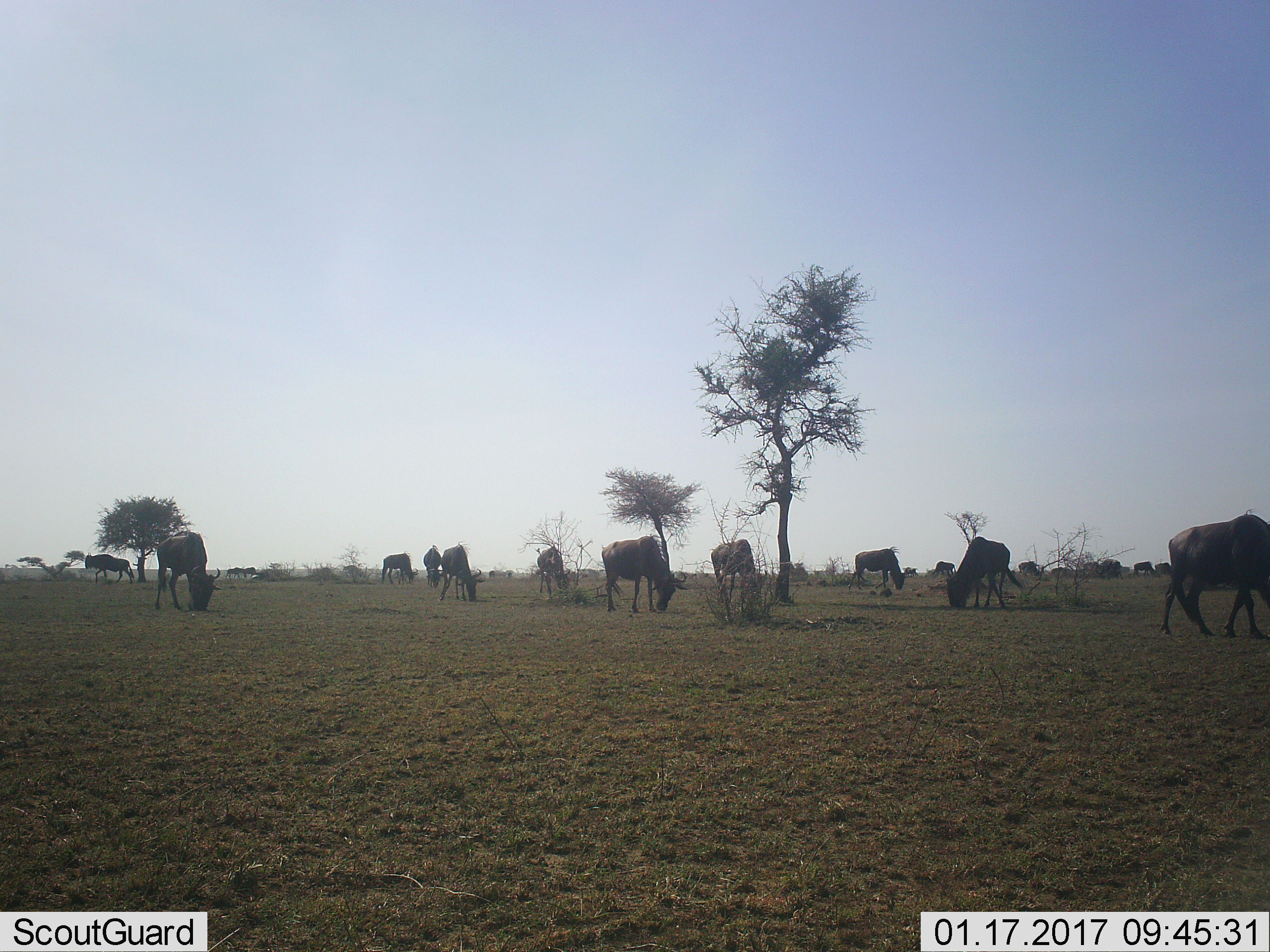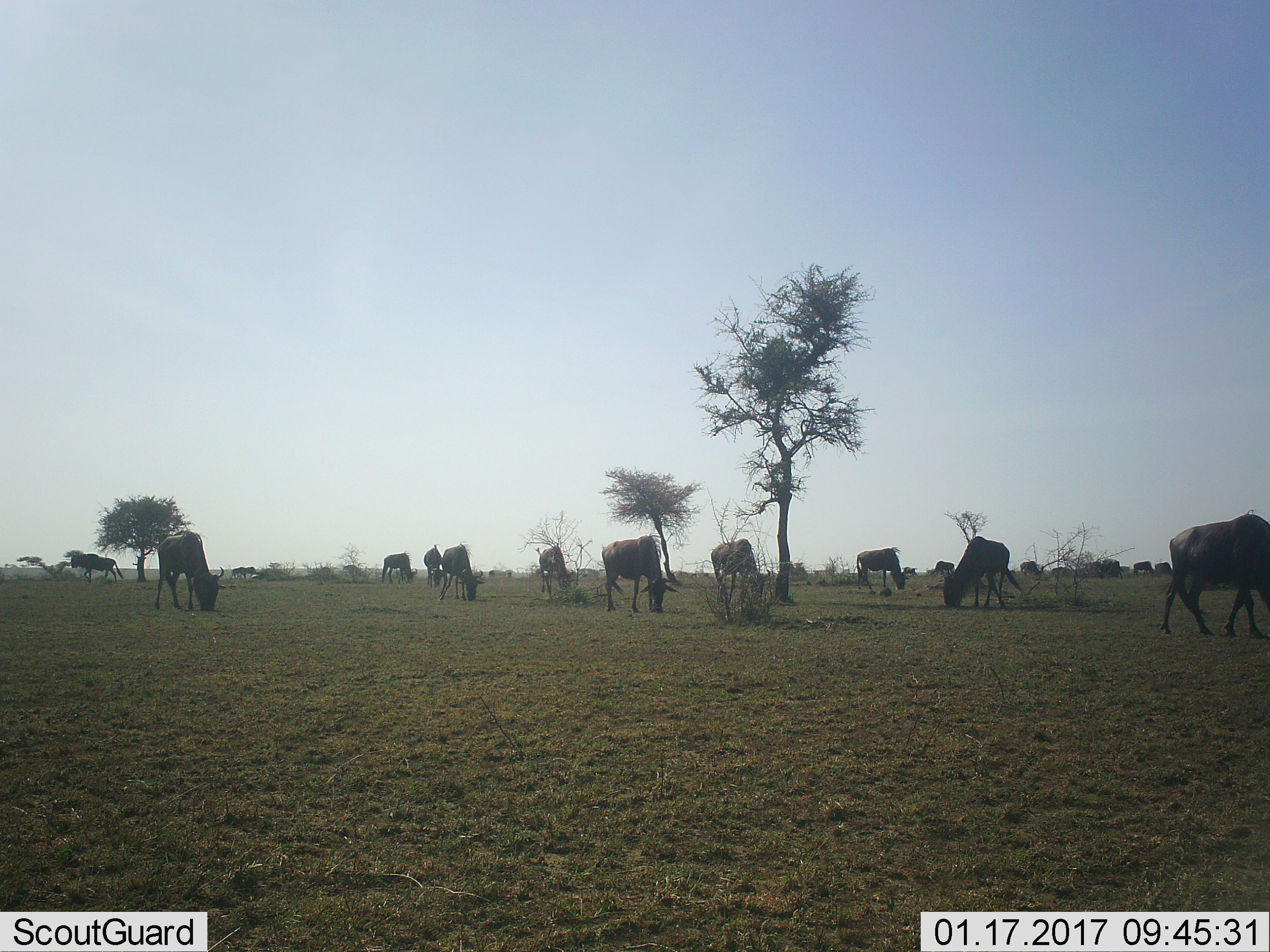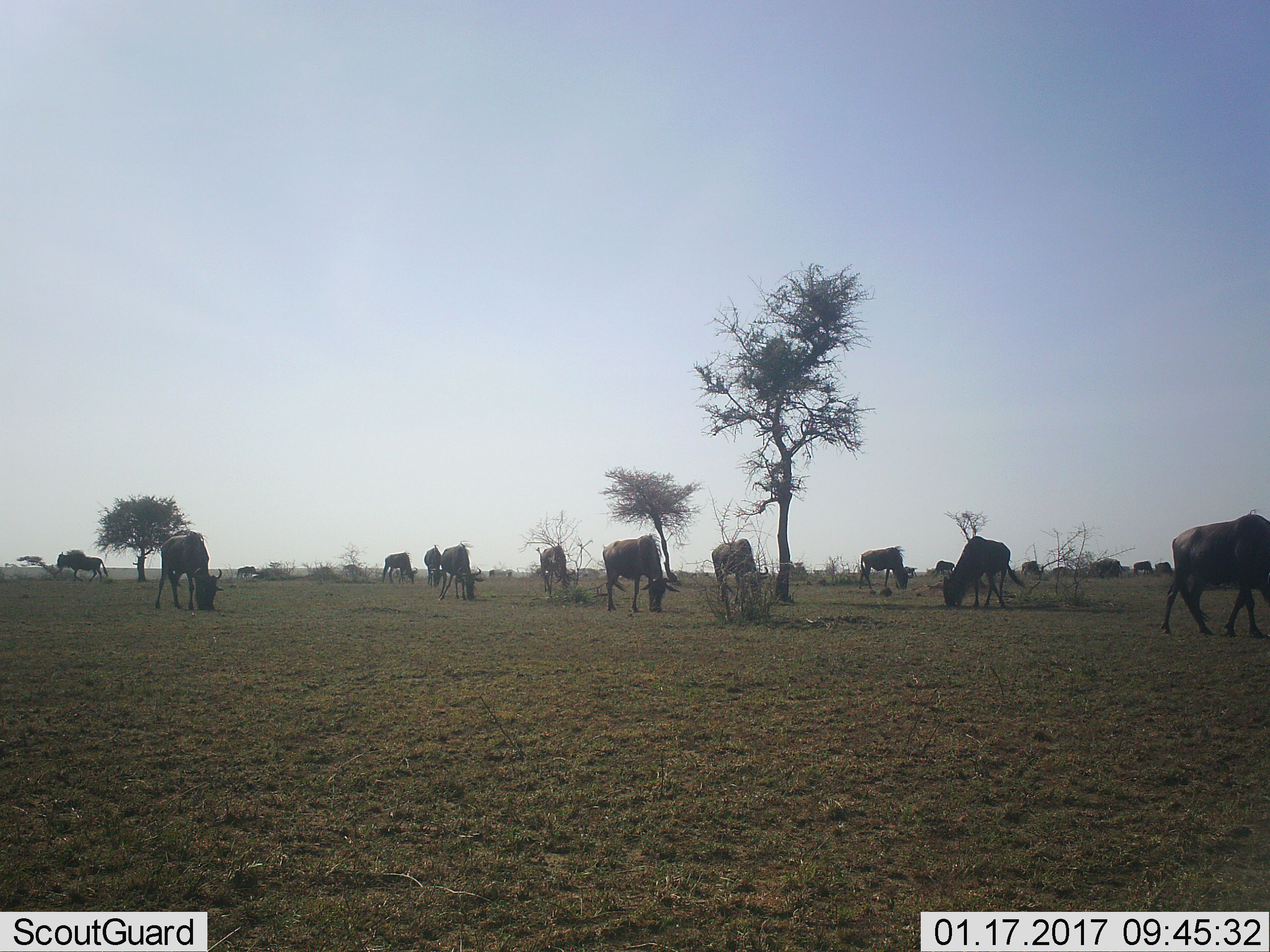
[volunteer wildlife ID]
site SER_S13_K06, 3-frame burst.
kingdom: Animalia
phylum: Chordata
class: Mammalia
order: Artiodactyla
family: Bovidae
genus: Connochaetes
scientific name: Connochaetes taurinus taurinus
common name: blue wildebeest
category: wildebeestblue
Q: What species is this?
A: Wildebeestblue (blue wildebeest) (Connochaetes taurinus taurinus).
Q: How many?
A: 11-50.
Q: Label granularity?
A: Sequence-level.